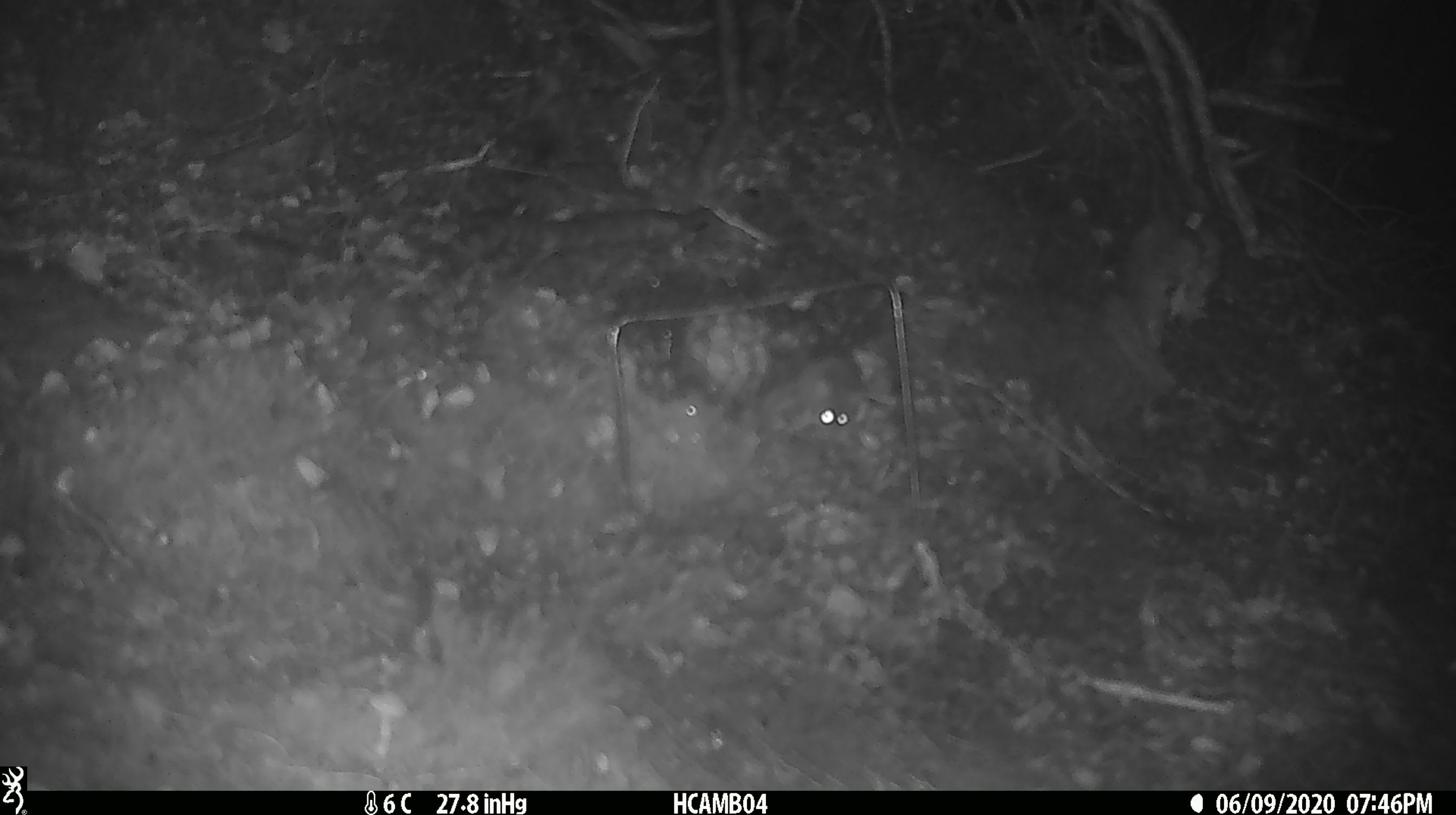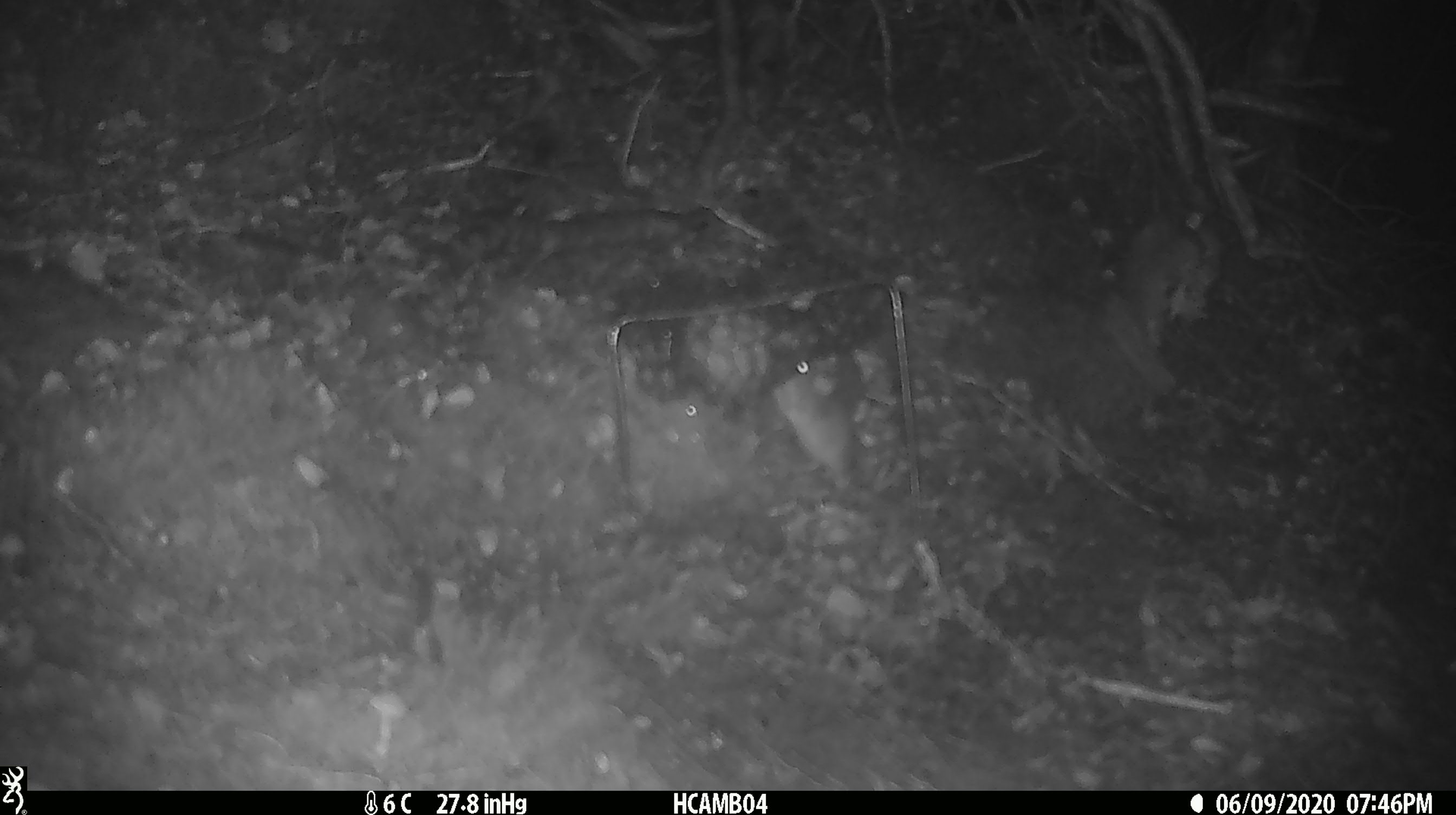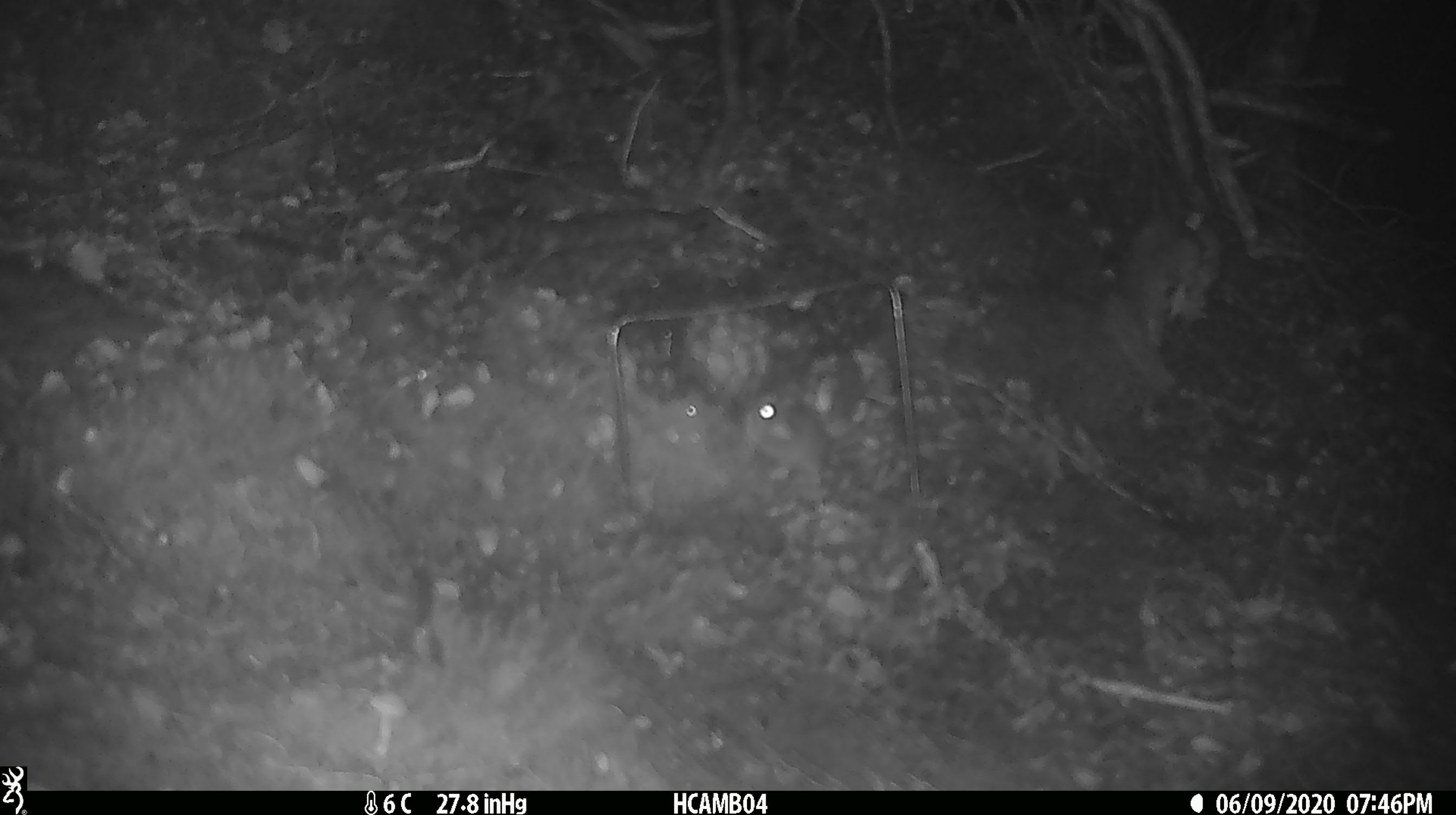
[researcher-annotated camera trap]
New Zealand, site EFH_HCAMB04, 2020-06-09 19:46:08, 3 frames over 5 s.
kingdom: Animalia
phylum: Chordata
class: Mammalia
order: Rodentia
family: Muridae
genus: Mus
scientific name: Mus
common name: mouse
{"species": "mouse (Mus)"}